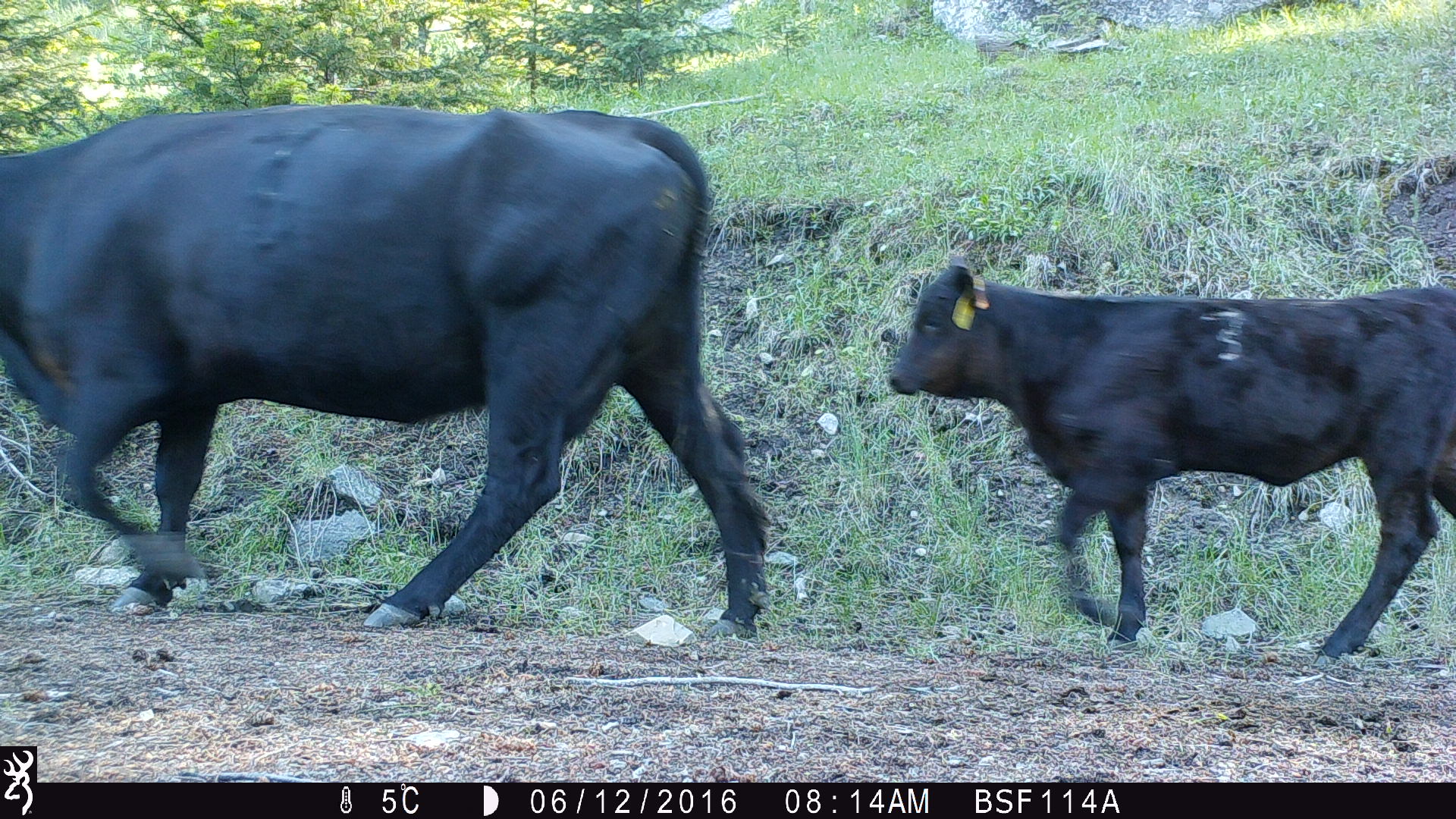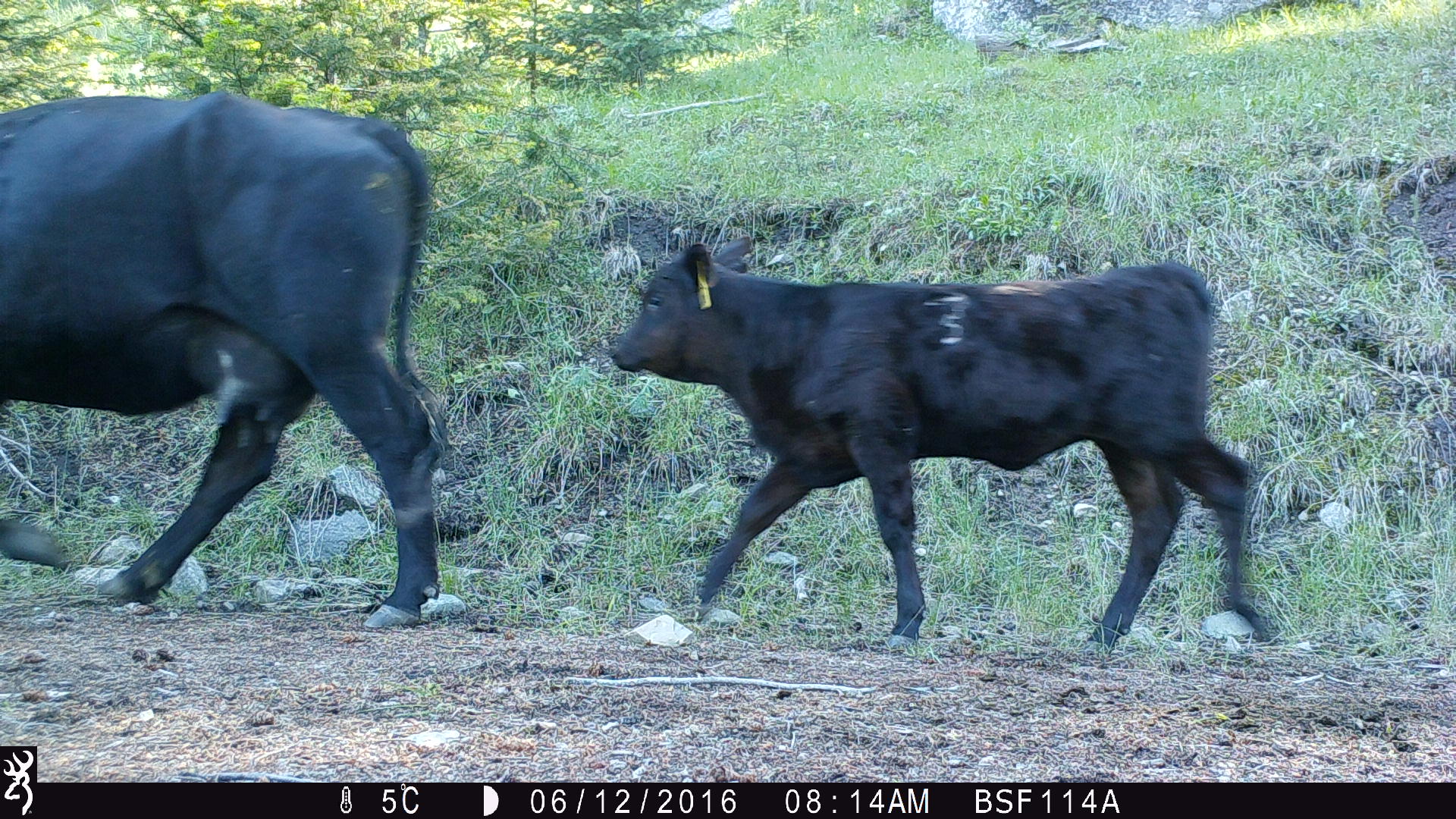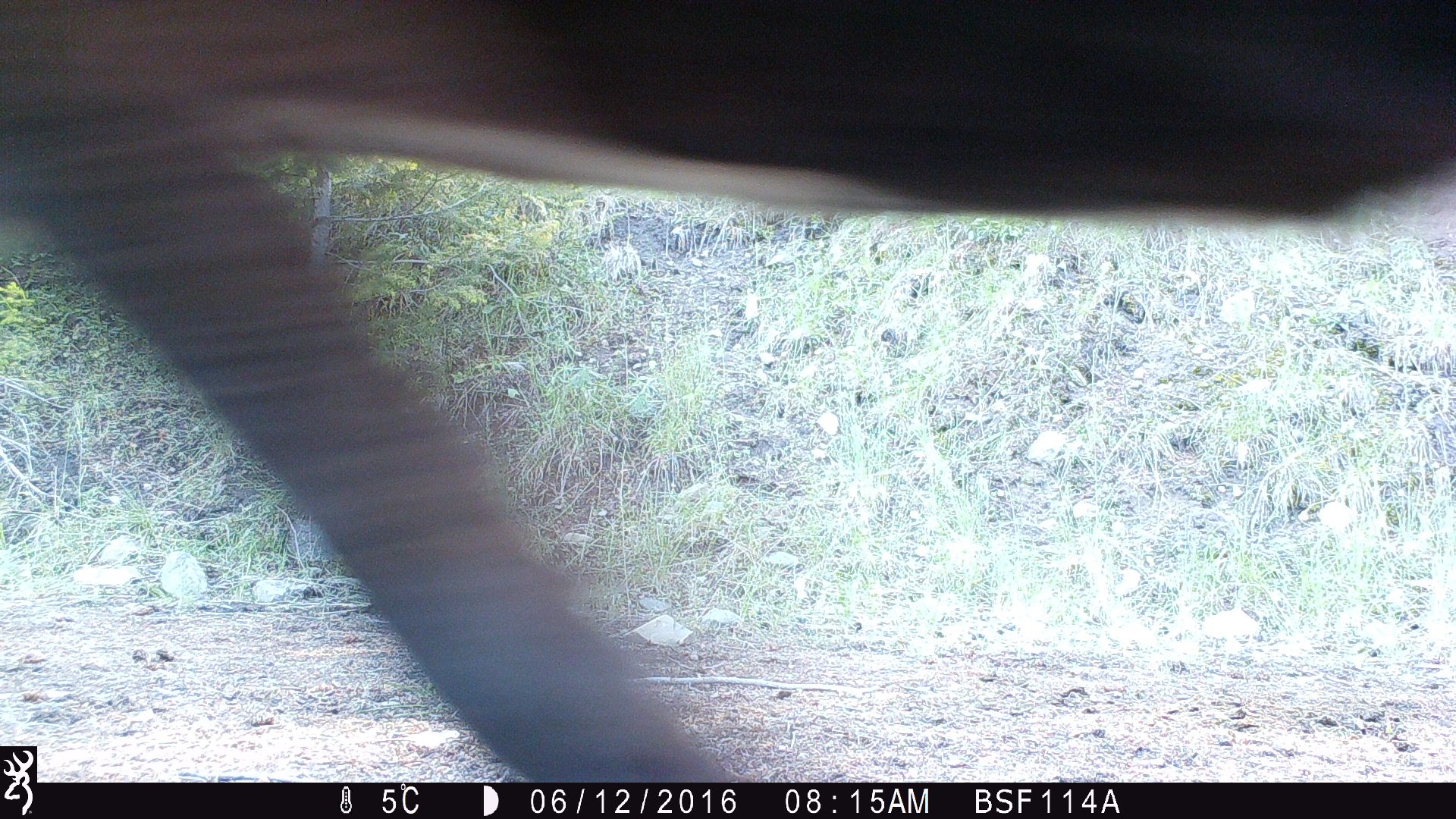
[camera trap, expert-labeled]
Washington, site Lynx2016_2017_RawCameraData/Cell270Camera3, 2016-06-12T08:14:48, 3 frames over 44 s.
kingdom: Animalia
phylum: Chordata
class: Mammalia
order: Artiodactyla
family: Bovidae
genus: Bos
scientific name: Bos taurus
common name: domestic cattle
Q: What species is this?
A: Domestic cattle (Bos taurus).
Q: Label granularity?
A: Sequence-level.